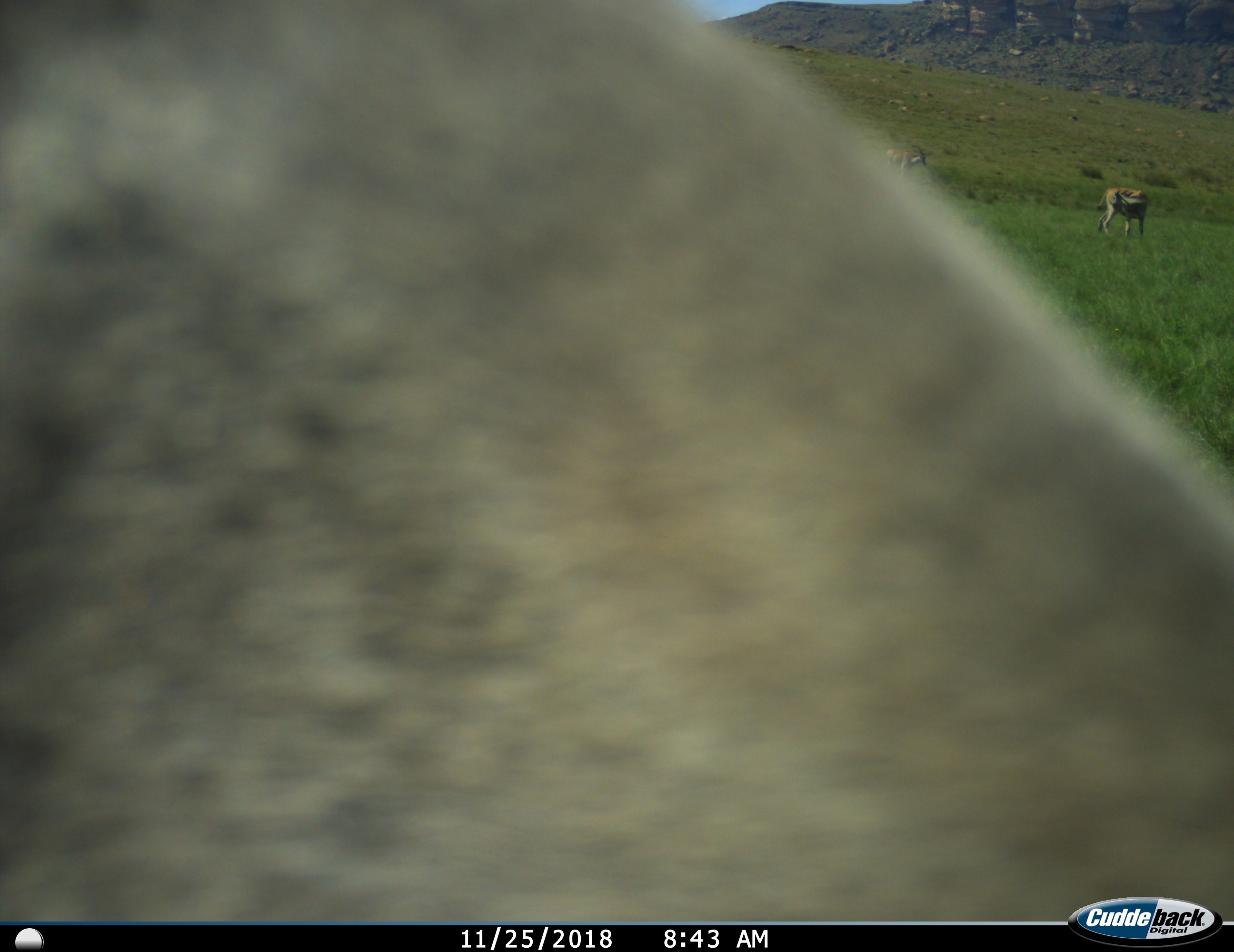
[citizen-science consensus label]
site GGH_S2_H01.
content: unidentified animal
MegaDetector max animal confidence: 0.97